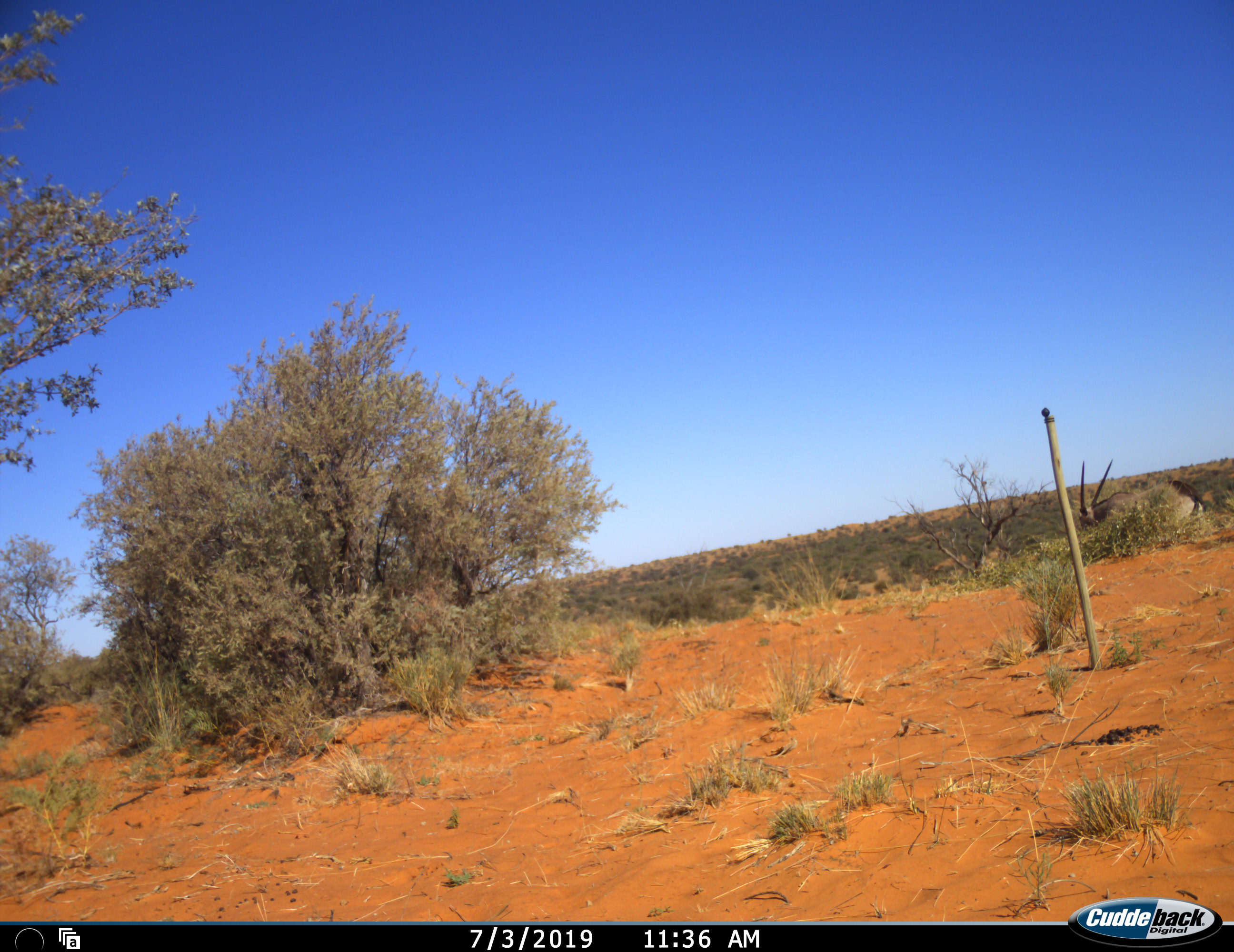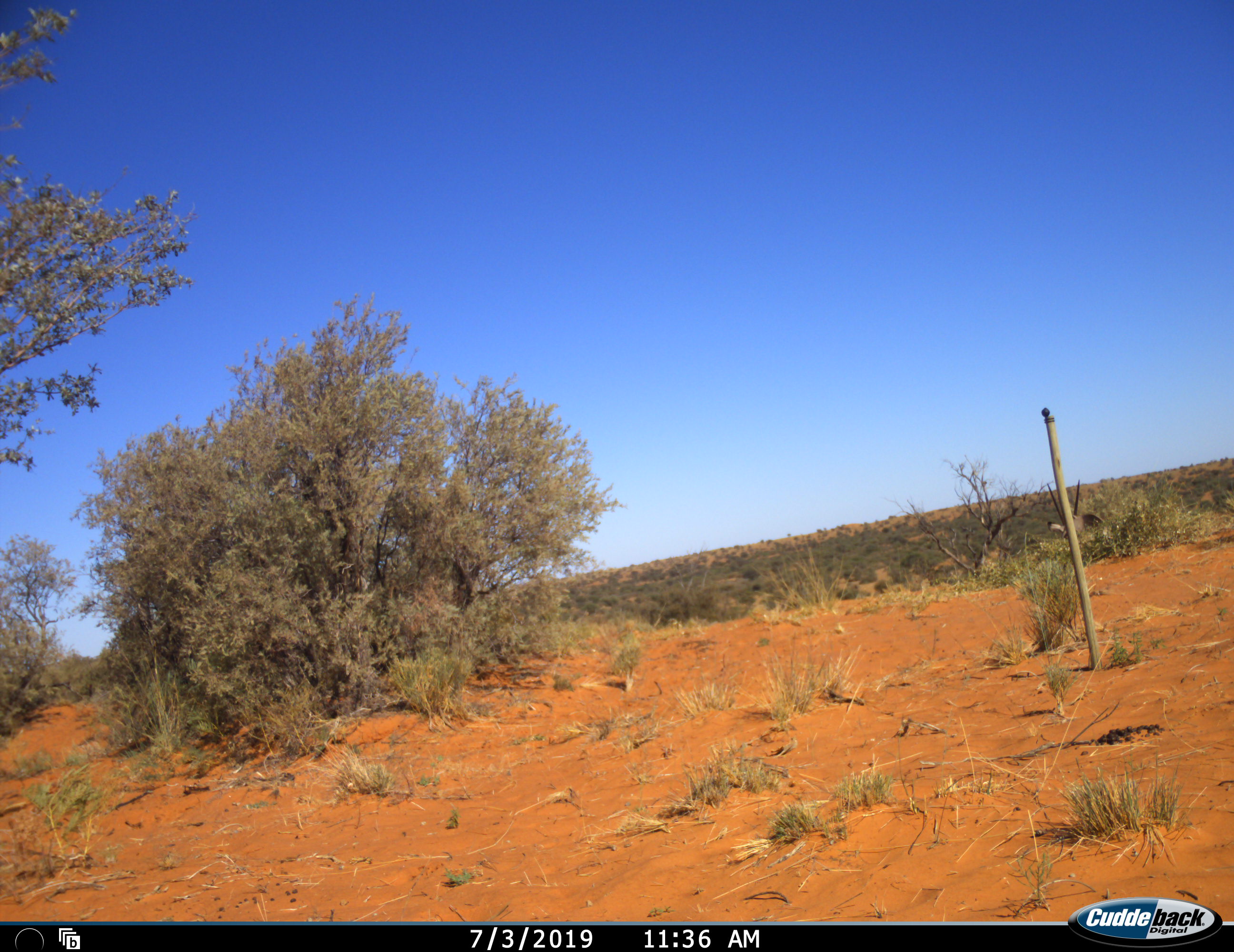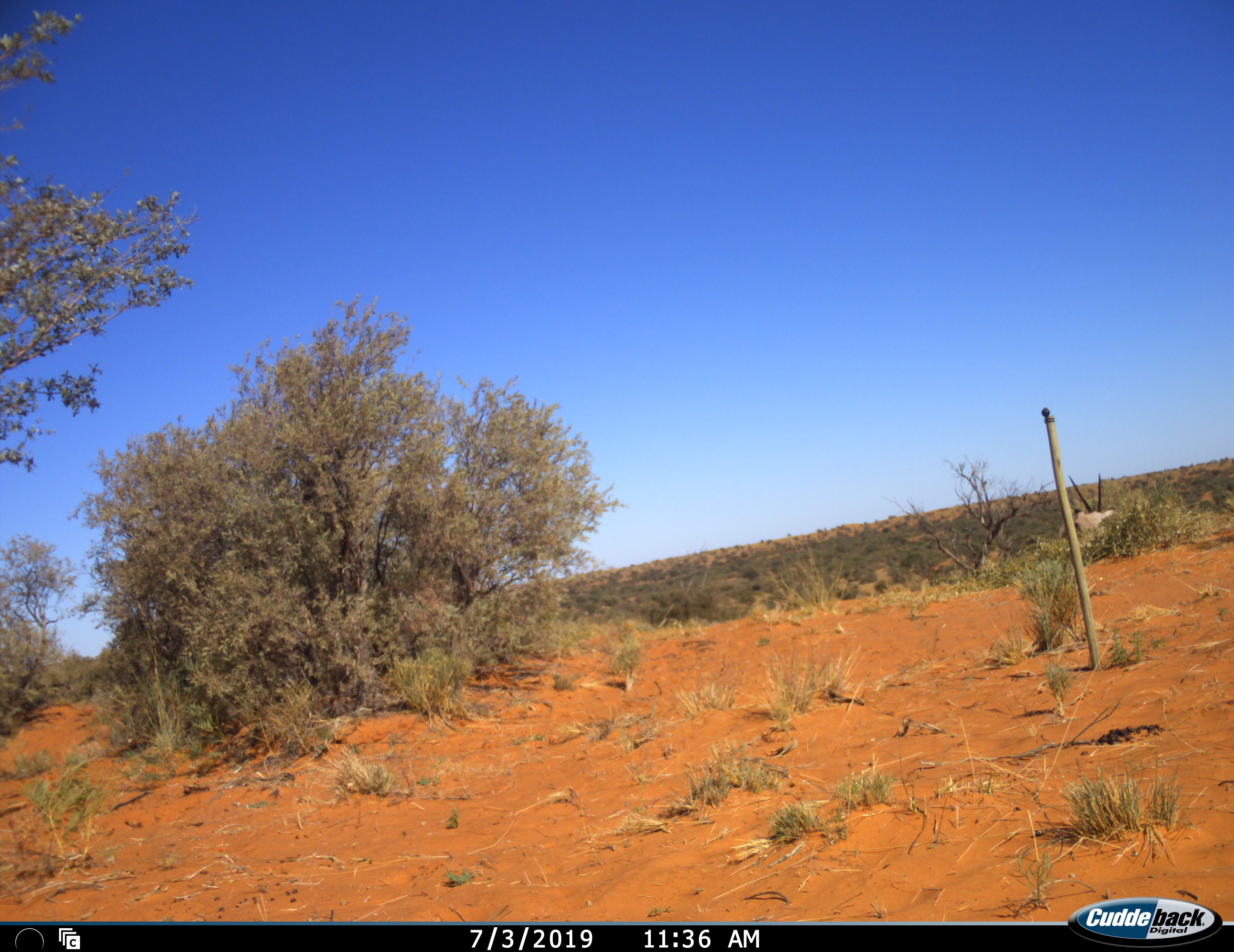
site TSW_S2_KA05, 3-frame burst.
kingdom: Animalia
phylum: Chordata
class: Mammalia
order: Artiodactyla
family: Bovidae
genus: Oryx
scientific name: Oryx gazella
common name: gemsbok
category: oryx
Oryx (gemsbok) (Oryx gazella), count 1. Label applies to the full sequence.